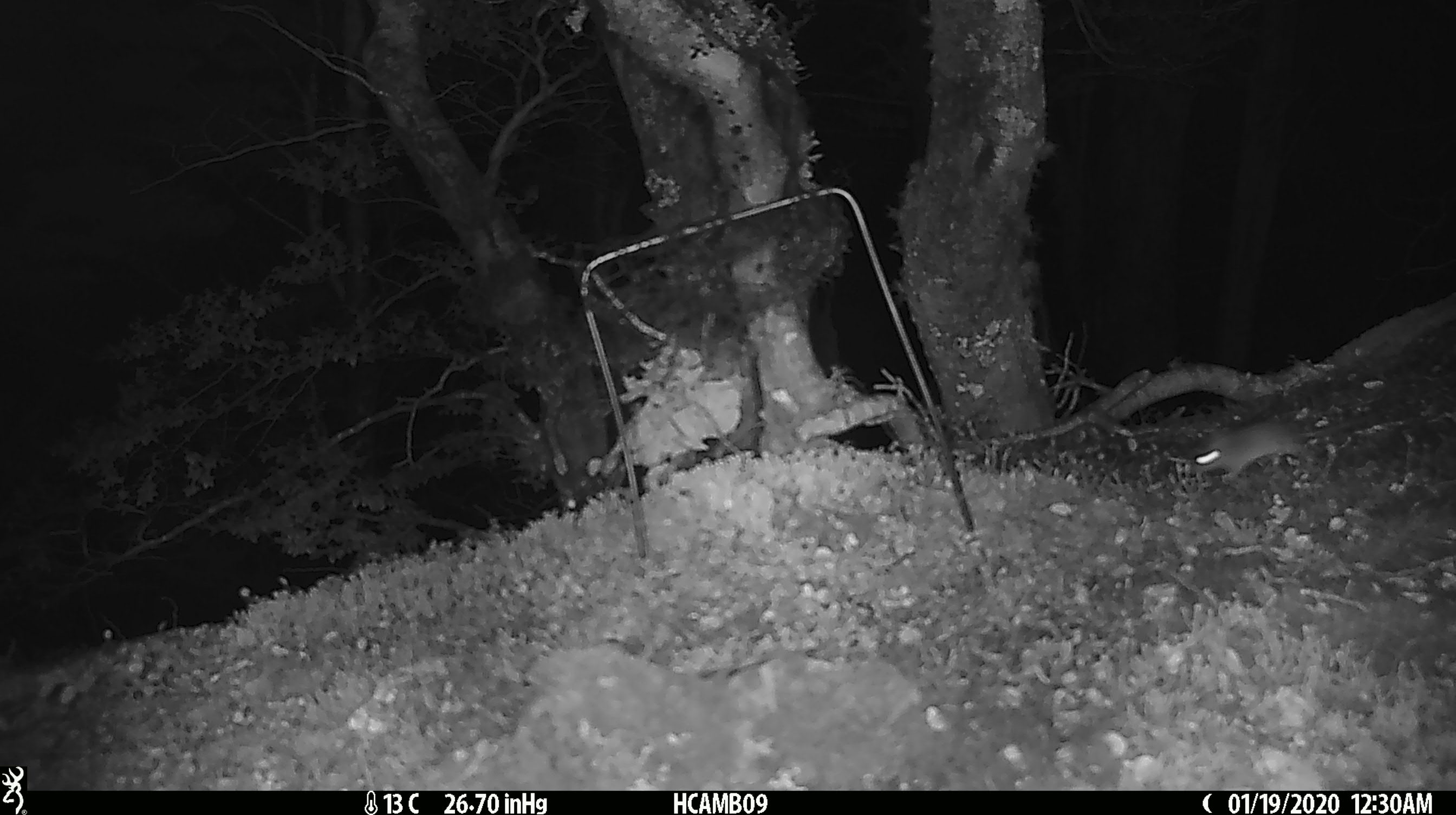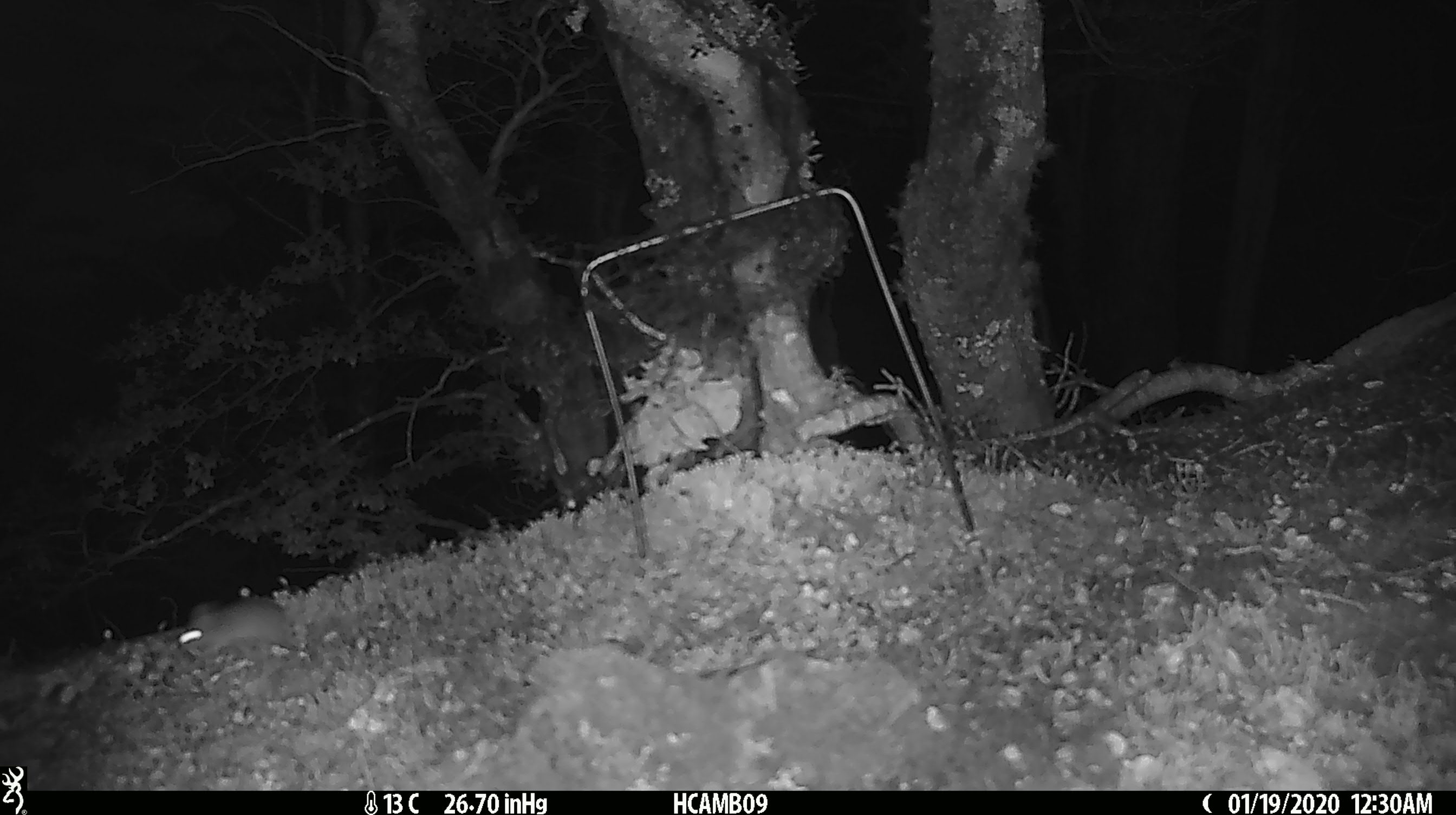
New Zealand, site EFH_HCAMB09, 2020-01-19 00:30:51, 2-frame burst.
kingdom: Animalia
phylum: Chordata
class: Mammalia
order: Rodentia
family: Muridae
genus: Mus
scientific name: Mus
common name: mouse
Mouse (Mus).